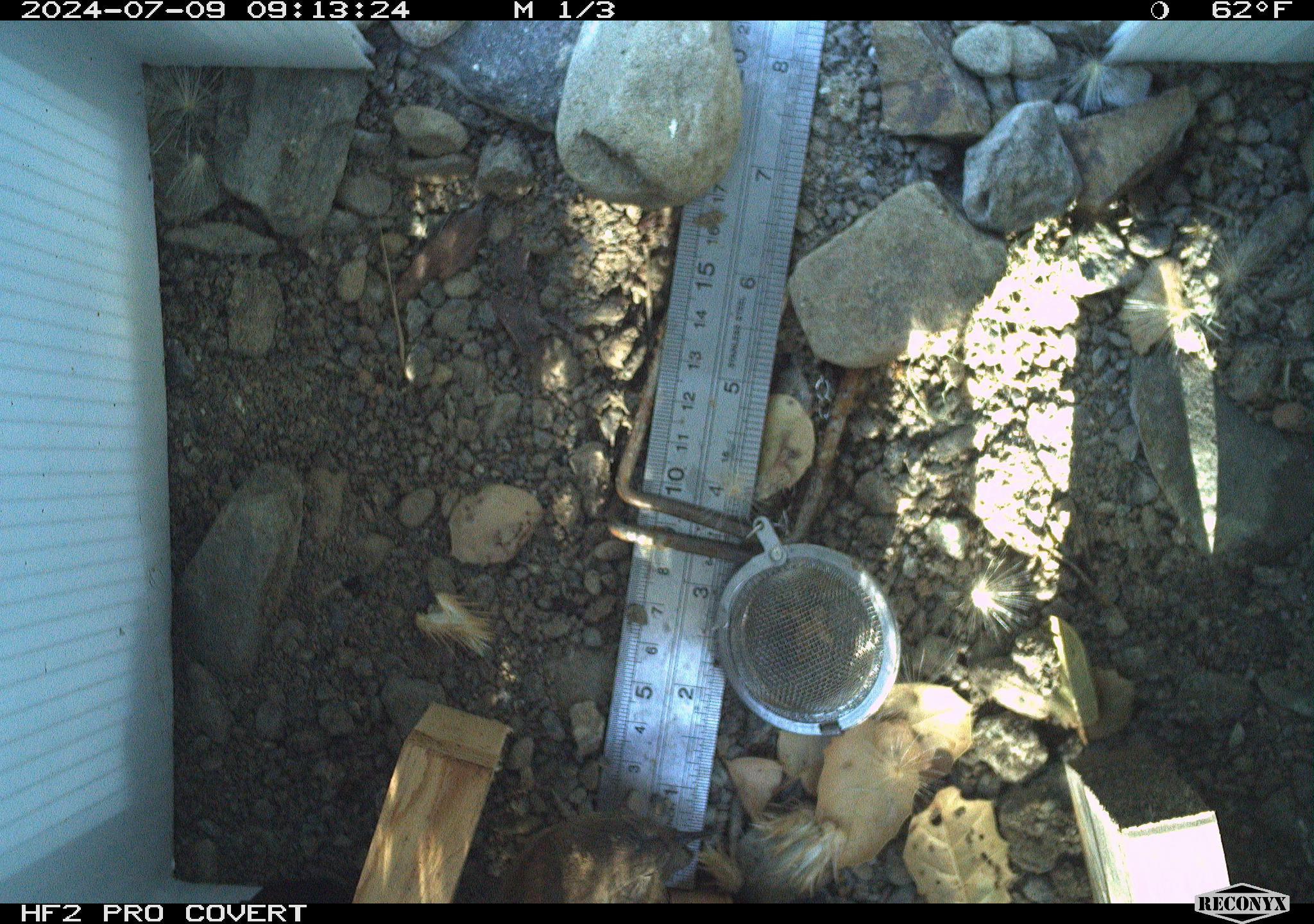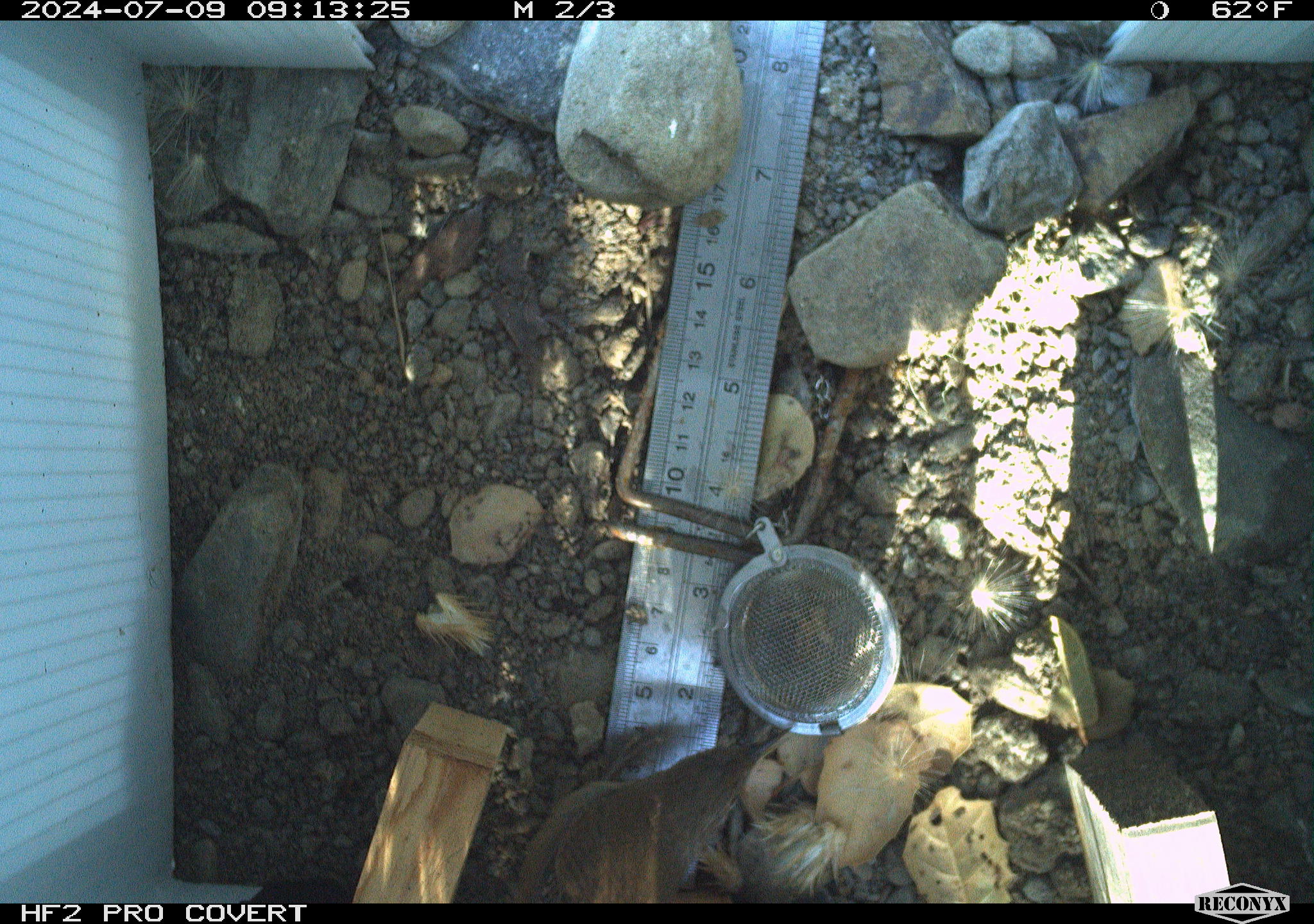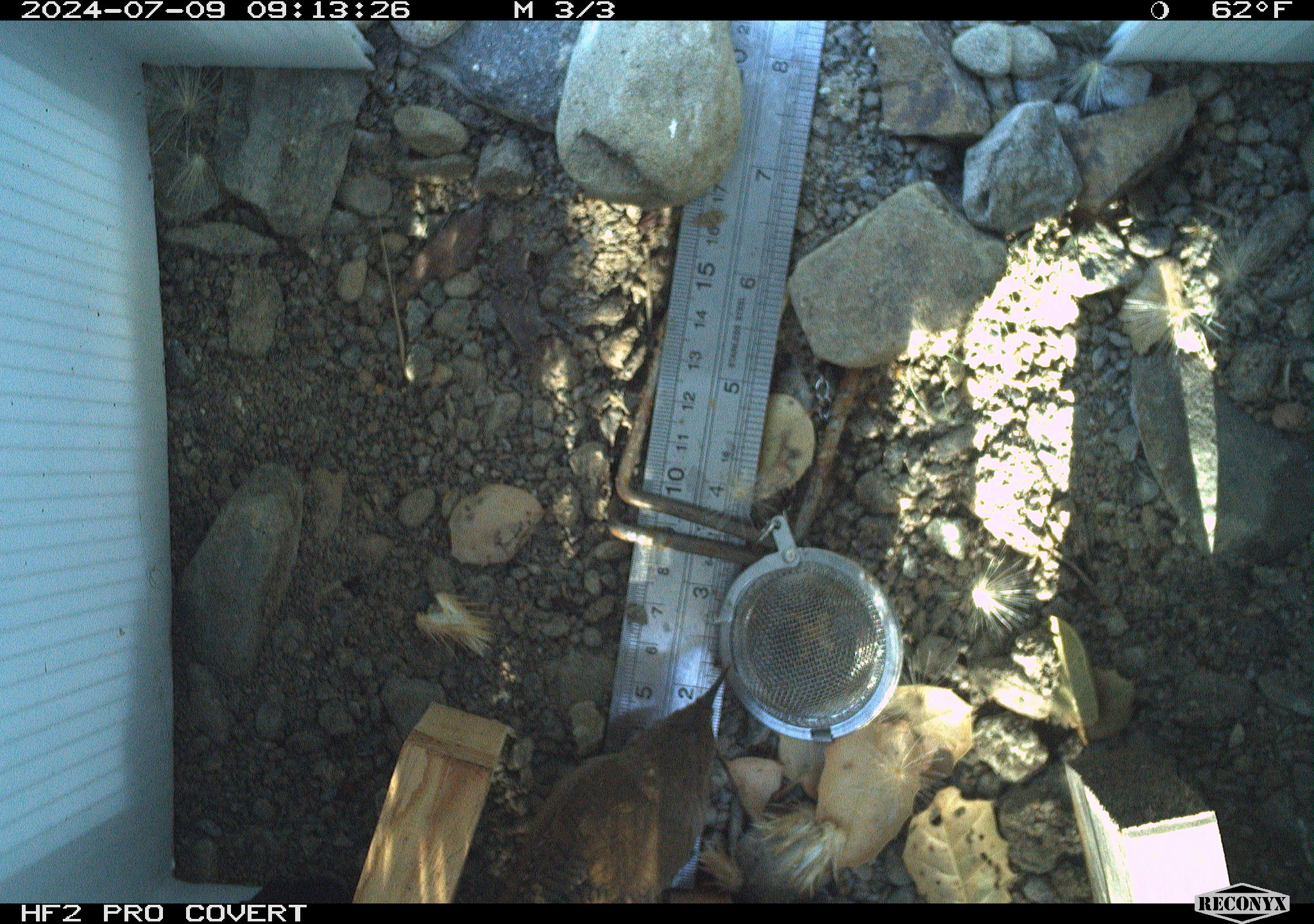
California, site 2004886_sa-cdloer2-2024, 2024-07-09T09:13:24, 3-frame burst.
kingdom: Animalia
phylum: Chordata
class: Aves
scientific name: Aves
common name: bird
Bird (Aves).